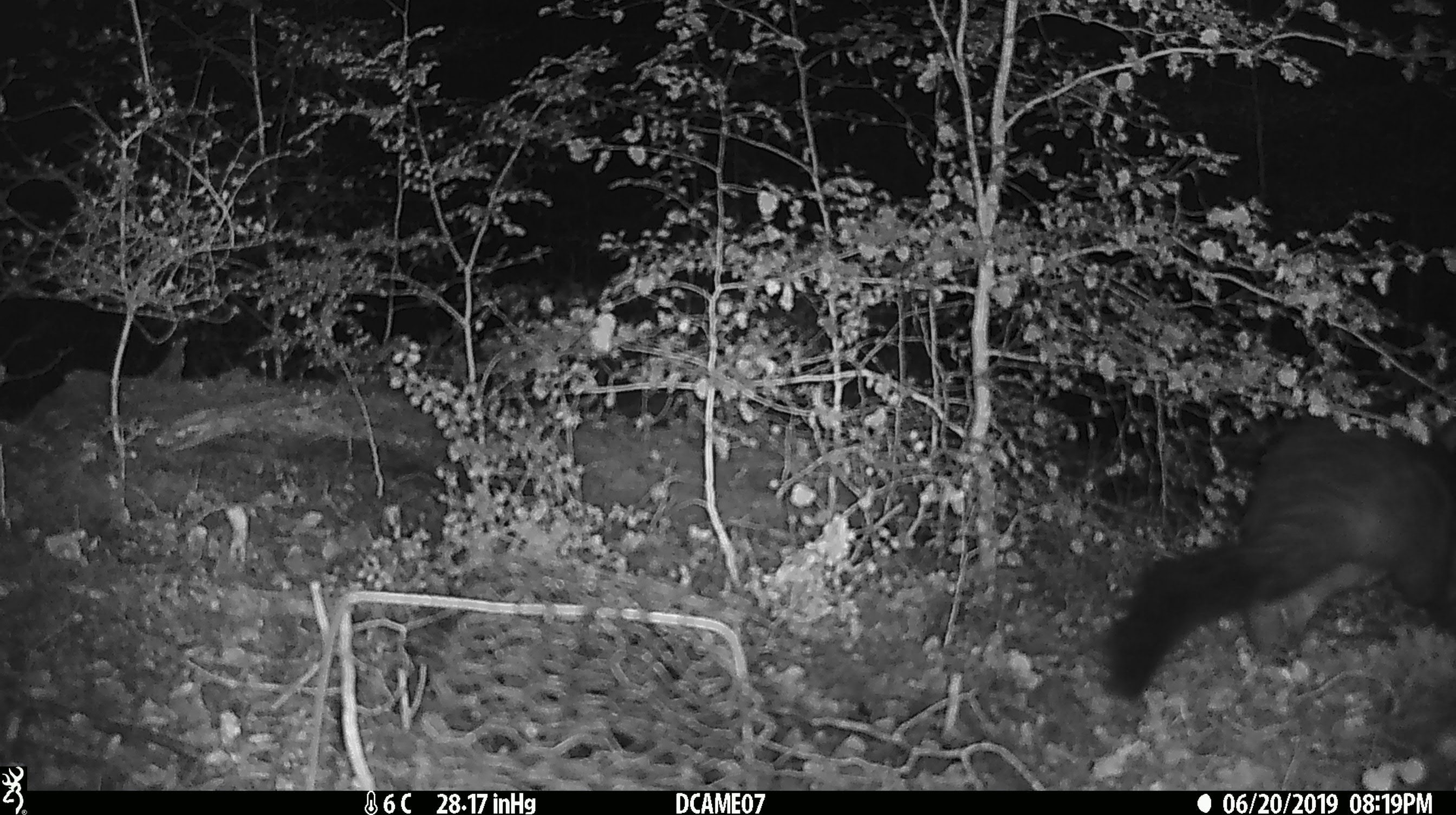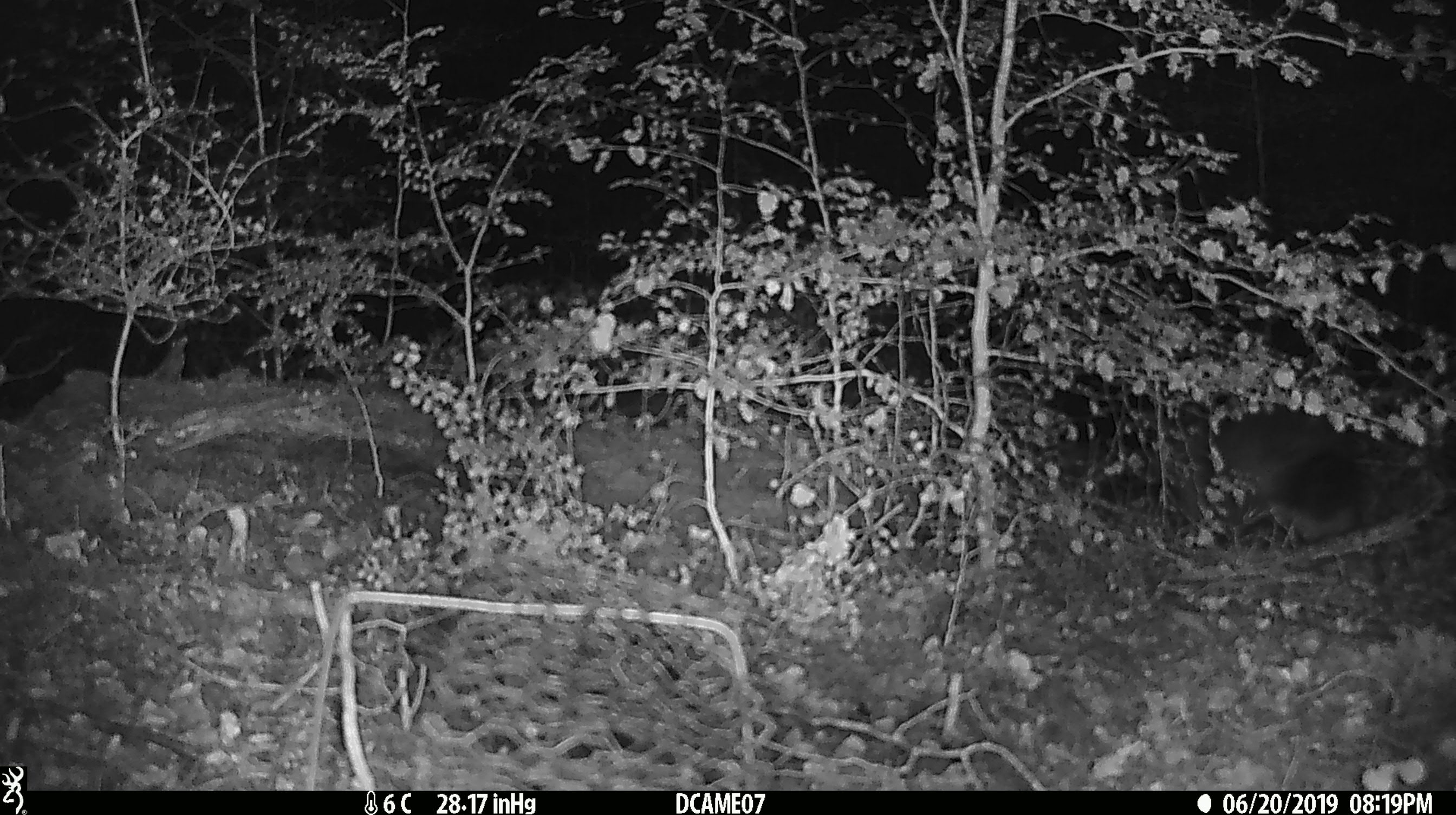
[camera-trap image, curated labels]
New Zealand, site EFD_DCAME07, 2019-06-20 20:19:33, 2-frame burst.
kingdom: Animalia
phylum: Chordata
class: Mammalia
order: Diprotodontia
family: Phalangeridae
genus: Trichosurus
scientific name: Trichosurus vulpecula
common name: common brushtail possum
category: possum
Possum (common brushtail possum) (Trichosurus vulpecula).